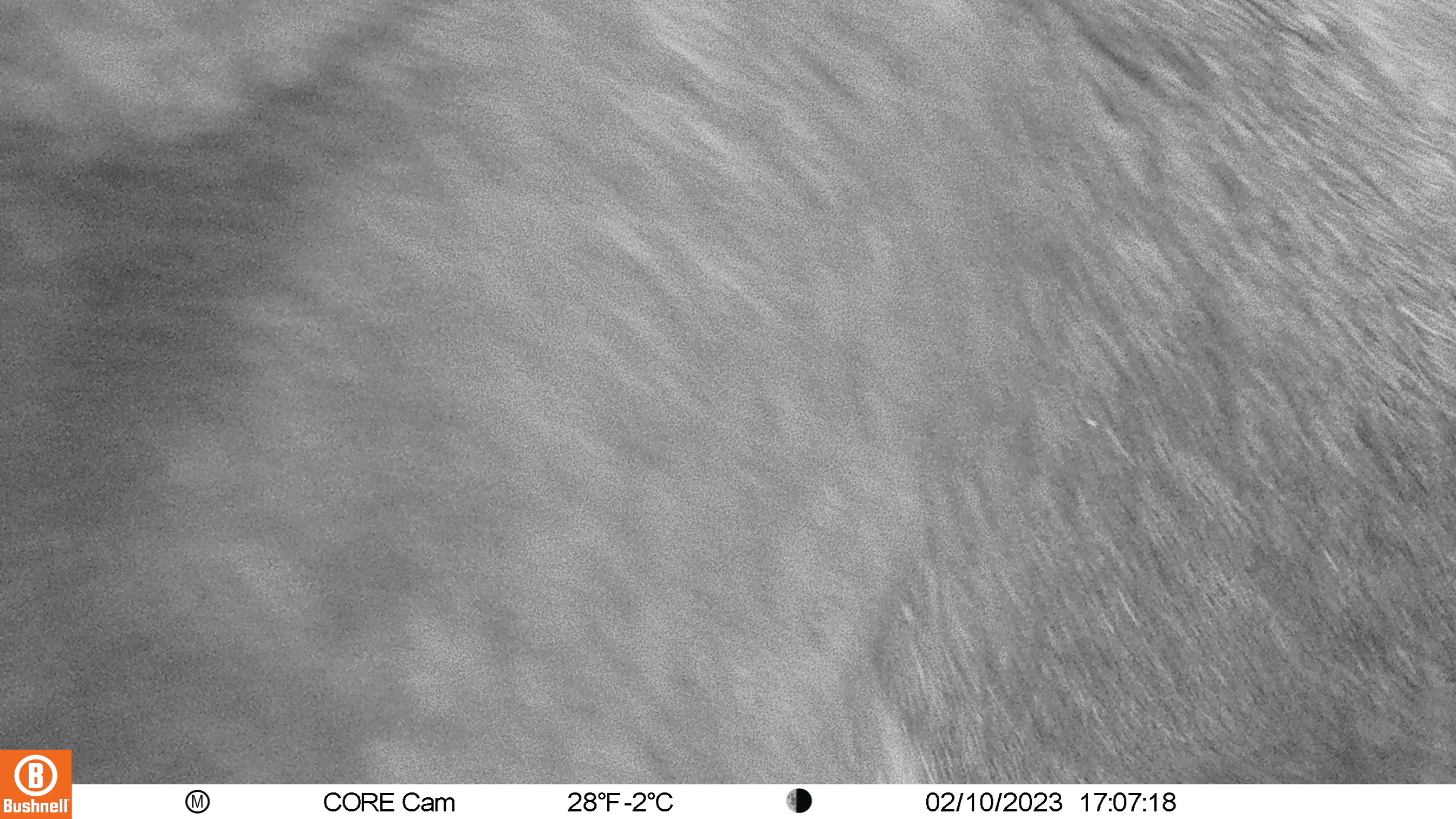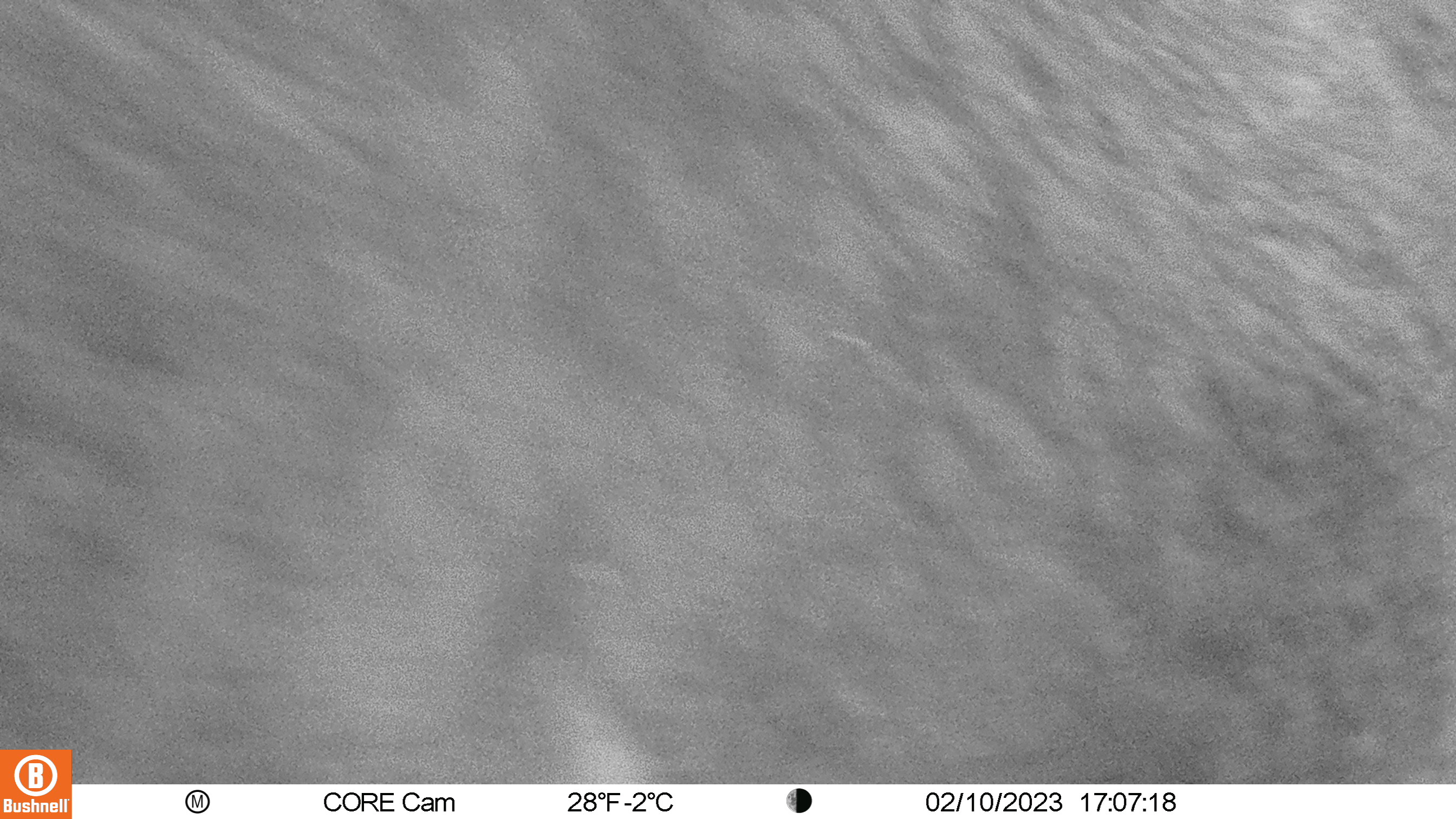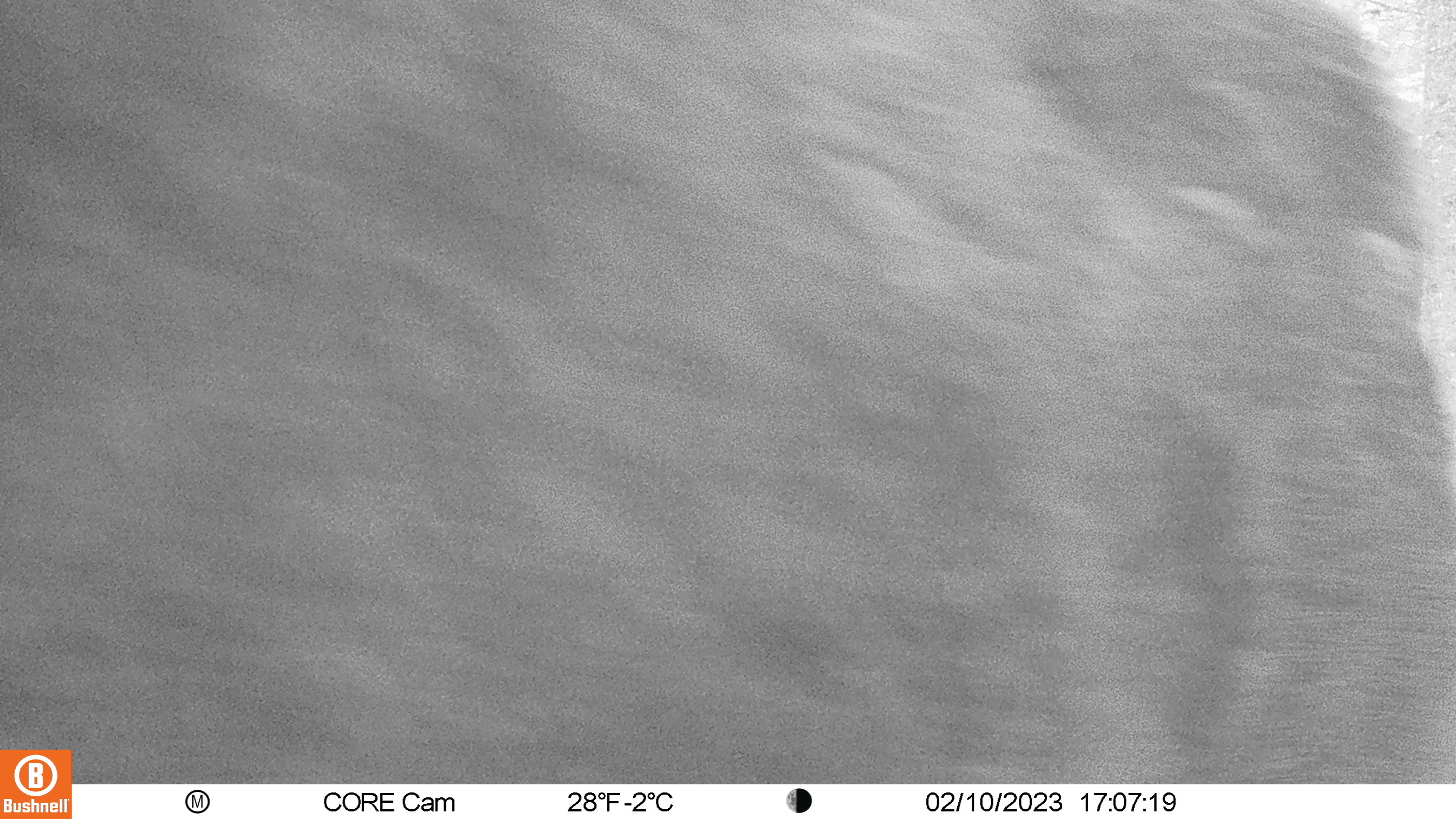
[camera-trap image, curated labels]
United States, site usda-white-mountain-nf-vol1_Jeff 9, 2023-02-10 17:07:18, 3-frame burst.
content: unidentified animal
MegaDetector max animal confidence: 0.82